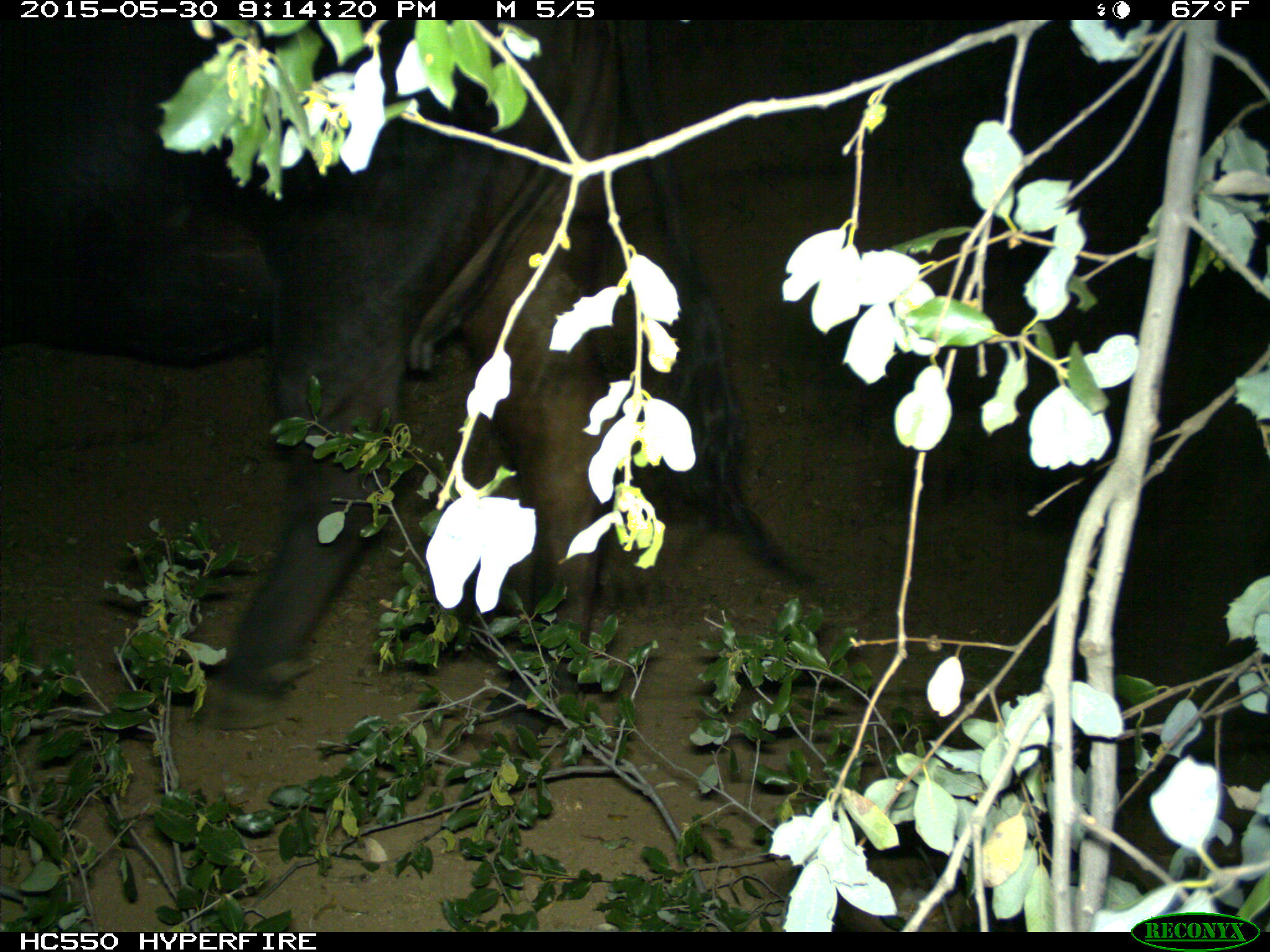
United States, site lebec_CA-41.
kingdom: Animalia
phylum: Chordata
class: Mammalia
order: Artiodactyla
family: Bovidae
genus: Bos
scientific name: Bos taurus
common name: domestic cow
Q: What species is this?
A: Bos taurus (domestic cow).